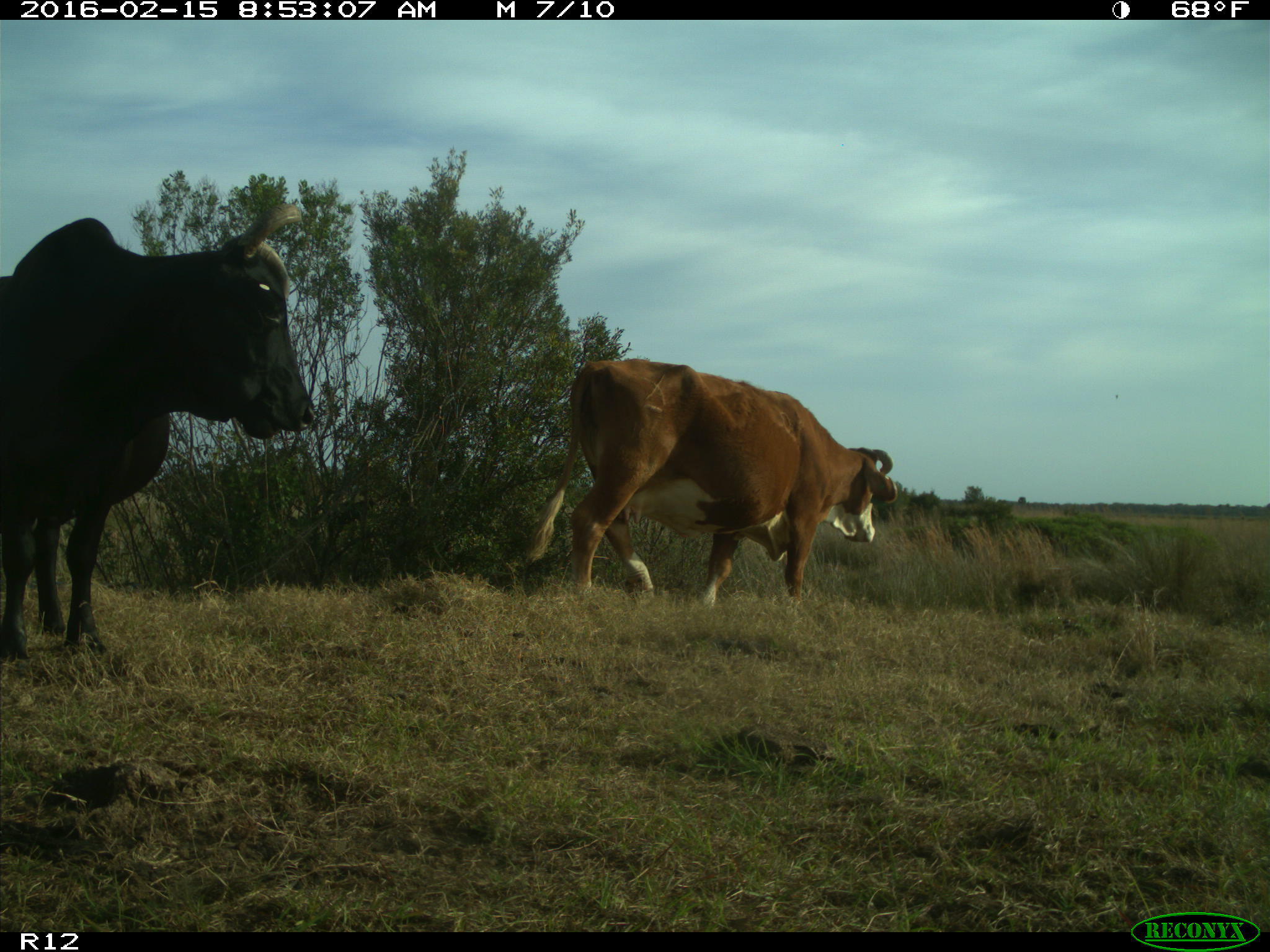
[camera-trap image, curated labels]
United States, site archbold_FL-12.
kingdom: Animalia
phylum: Chordata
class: Mammalia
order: Artiodactyla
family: Bovidae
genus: Bos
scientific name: Bos taurus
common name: domestic cow